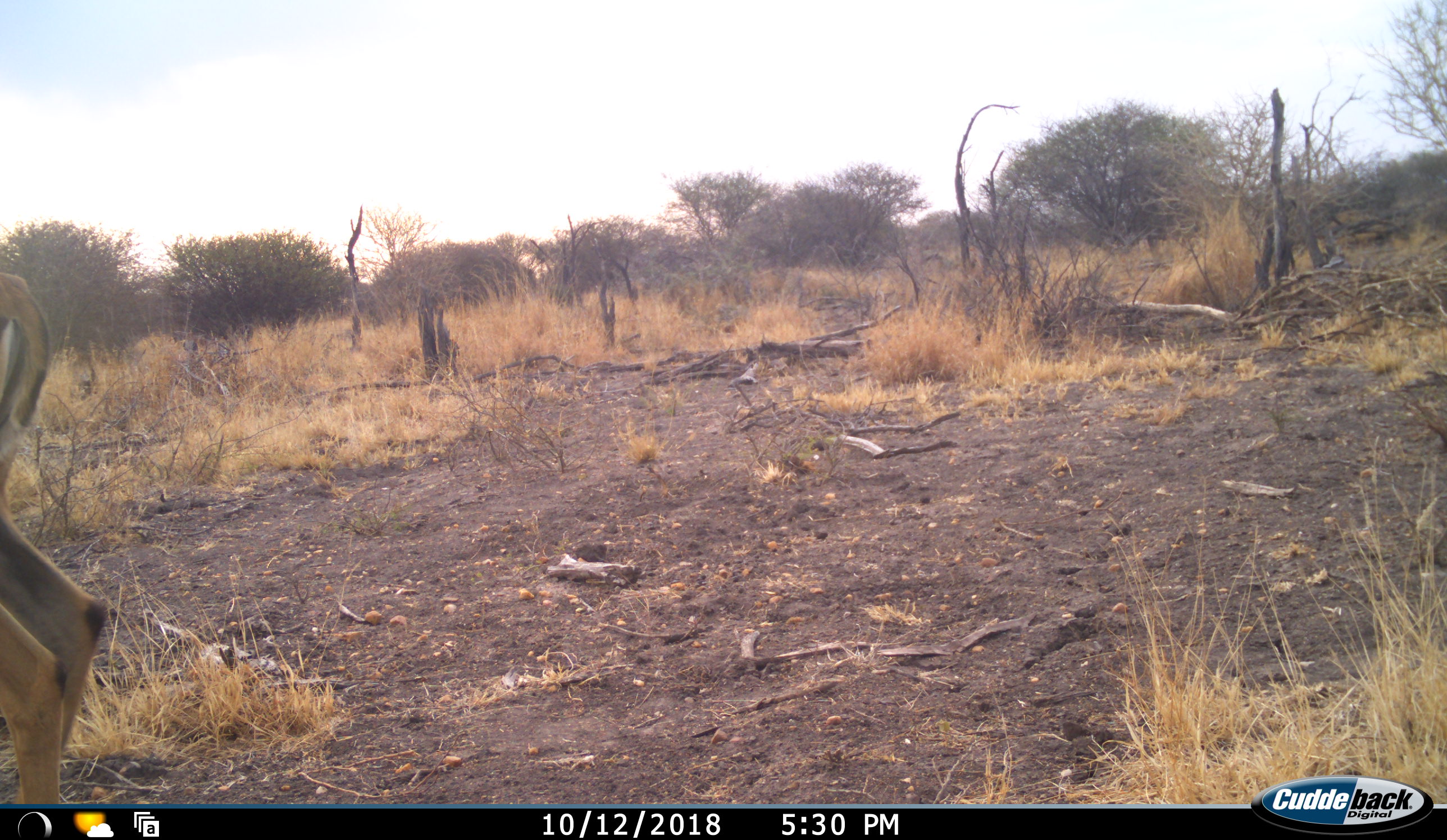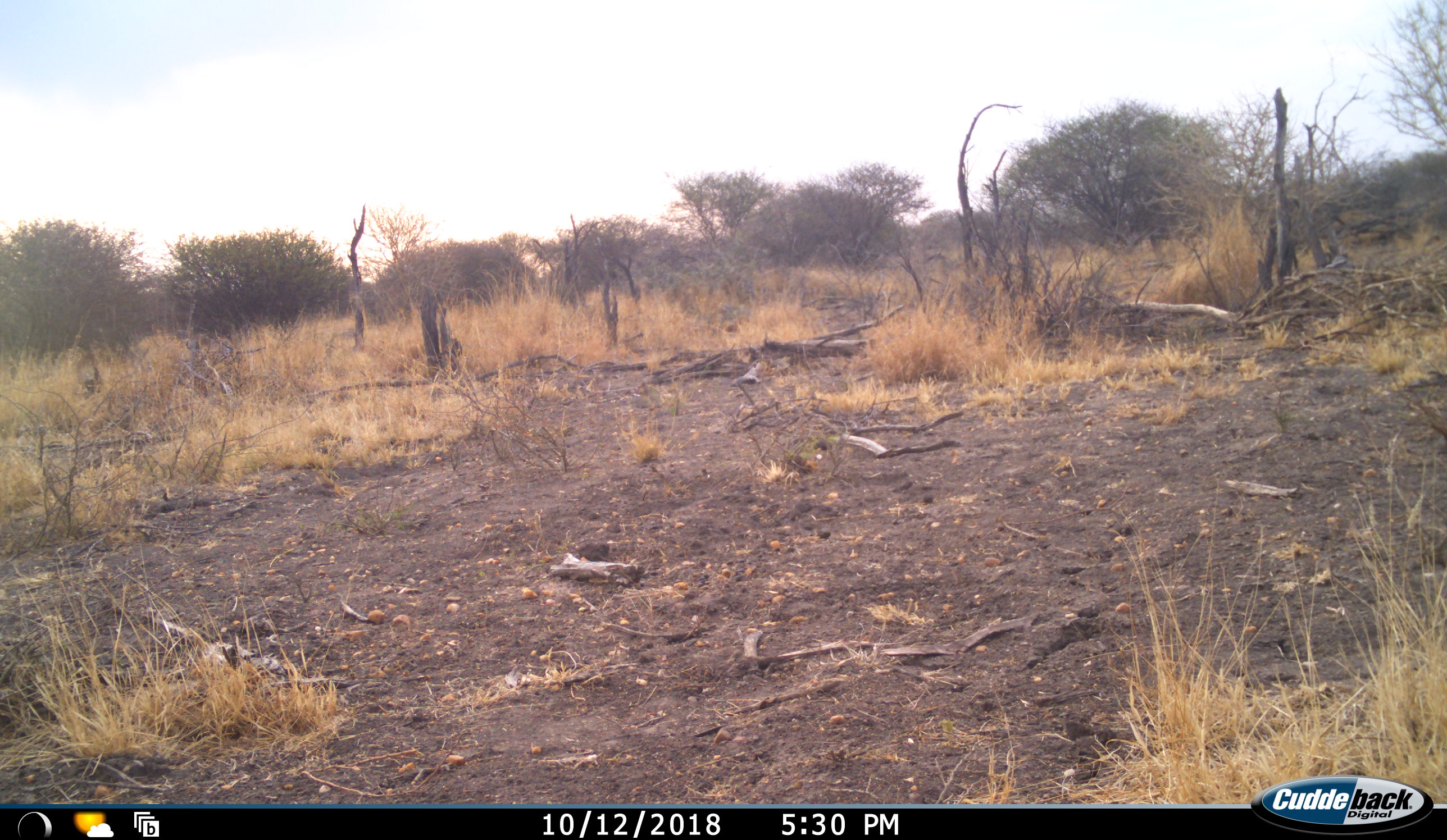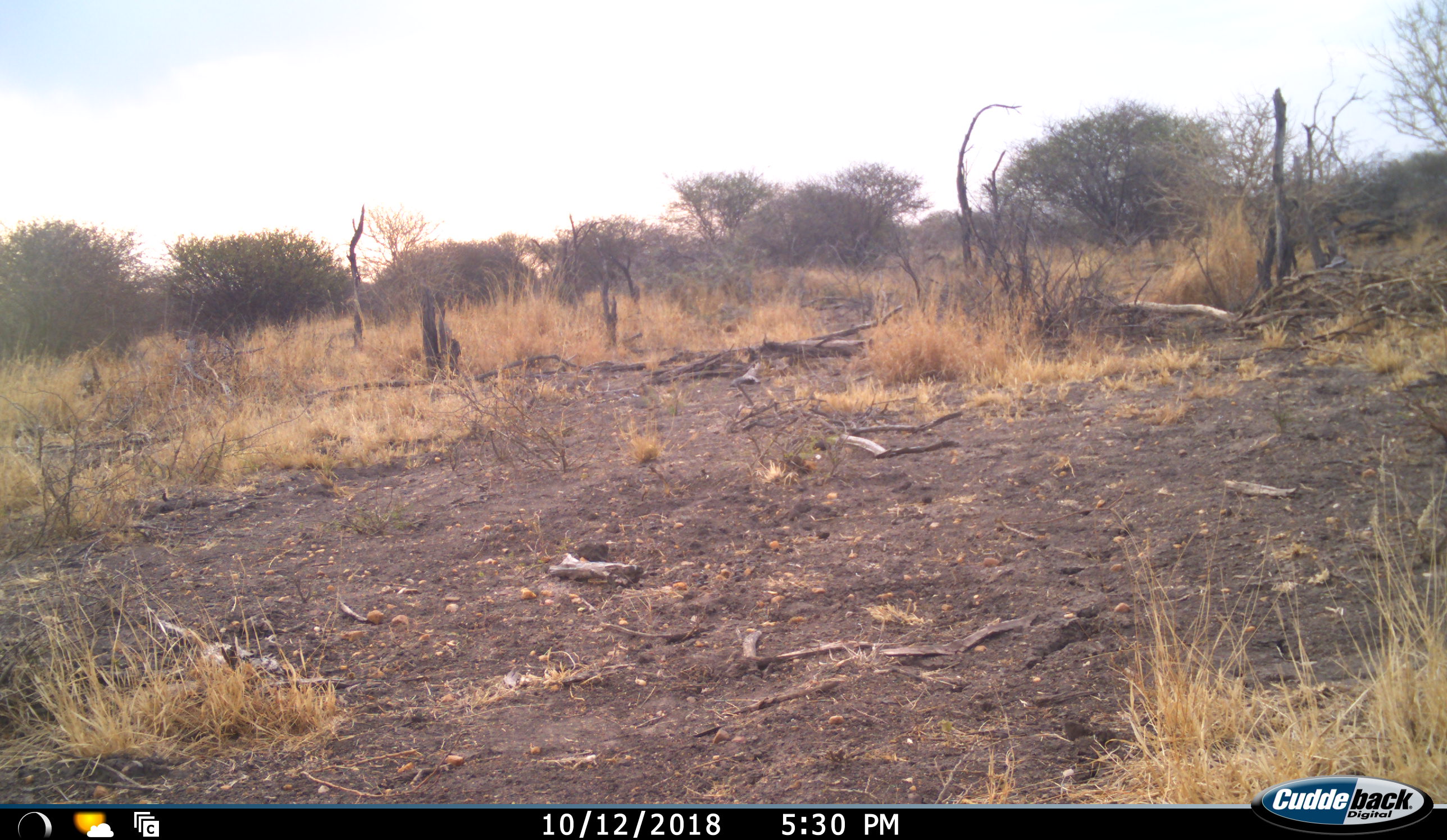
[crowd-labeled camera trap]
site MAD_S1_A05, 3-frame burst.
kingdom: Animalia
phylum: Chordata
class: Mammalia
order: Artiodactyla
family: Bovidae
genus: Aepyceros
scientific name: Aepyceros melampus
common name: impala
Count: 1.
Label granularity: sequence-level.